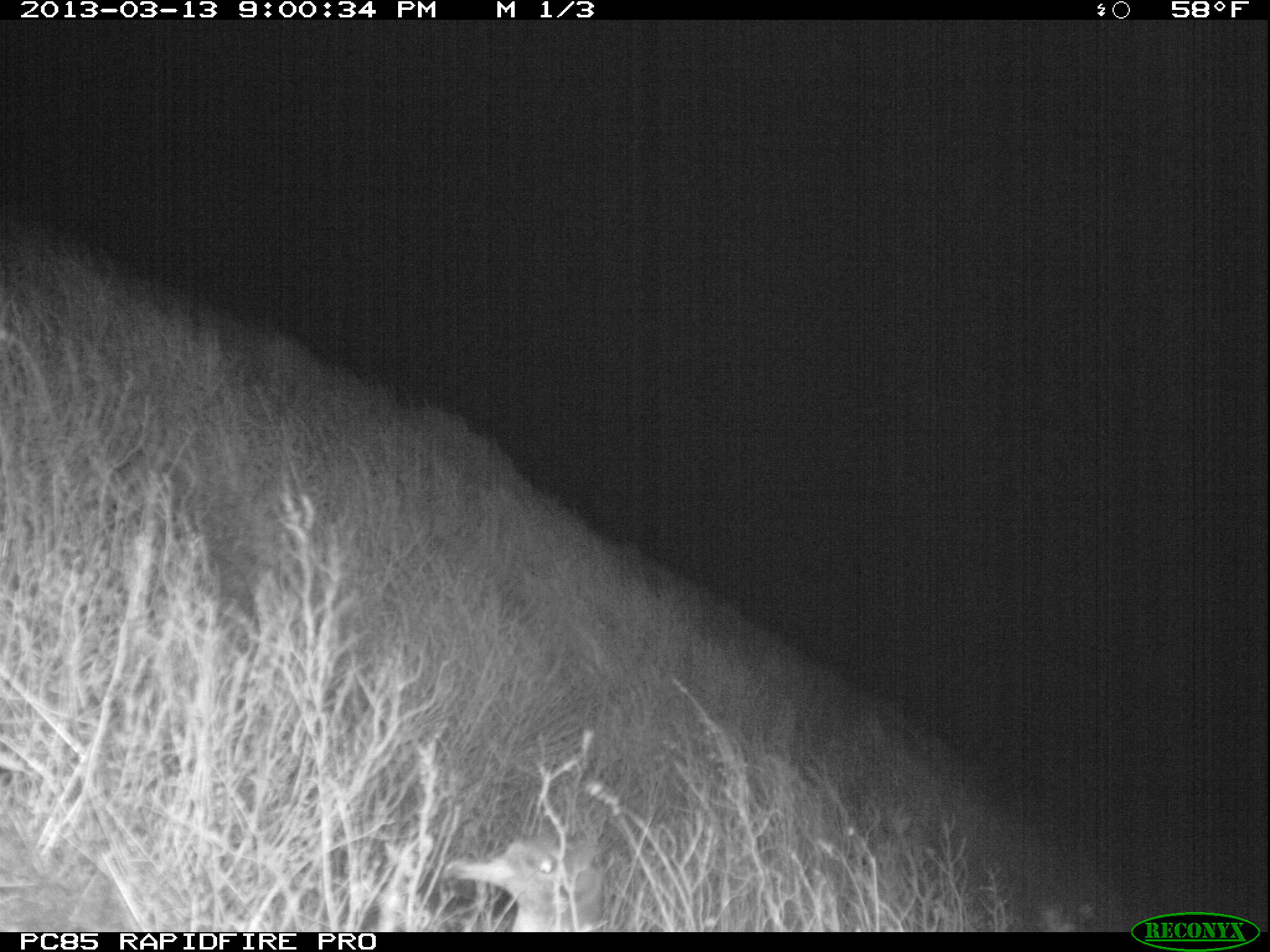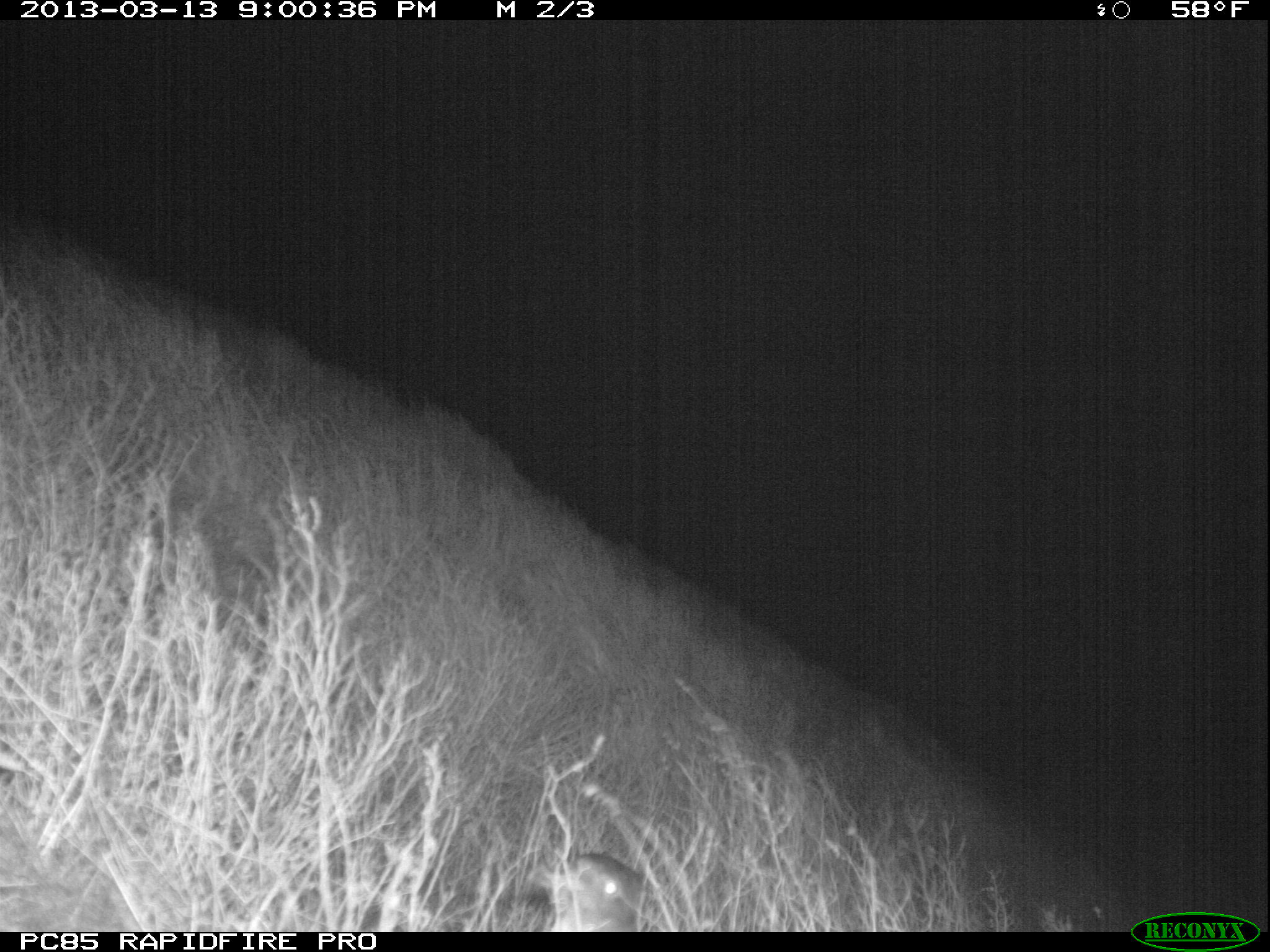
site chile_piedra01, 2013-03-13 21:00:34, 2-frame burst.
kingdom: Animalia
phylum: Chordata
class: Aves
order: Procellariiformes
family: Procellariidae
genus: Calonectris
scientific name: Calonectris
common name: shearwater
Shearwater (Calonectris).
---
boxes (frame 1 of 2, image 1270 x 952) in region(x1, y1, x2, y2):
shearwater: region(438, 826, 610, 932)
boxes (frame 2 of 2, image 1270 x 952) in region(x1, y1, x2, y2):
shearwater: region(530, 851, 647, 932)